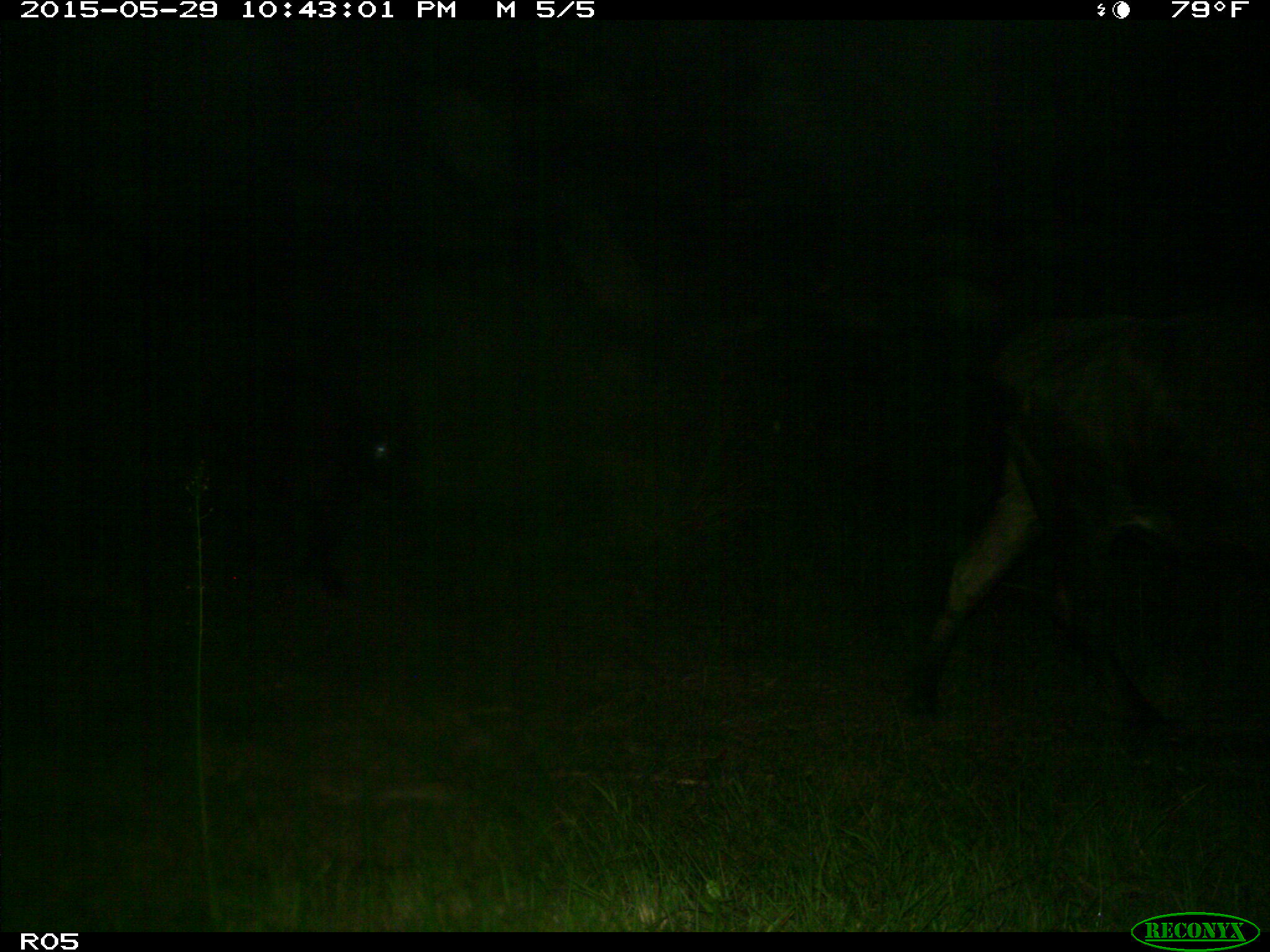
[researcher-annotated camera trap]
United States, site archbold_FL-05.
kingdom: Animalia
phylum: Chordata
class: Mammalia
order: Artiodactyla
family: Bovidae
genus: Bos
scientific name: Bos taurus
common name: domestic cow